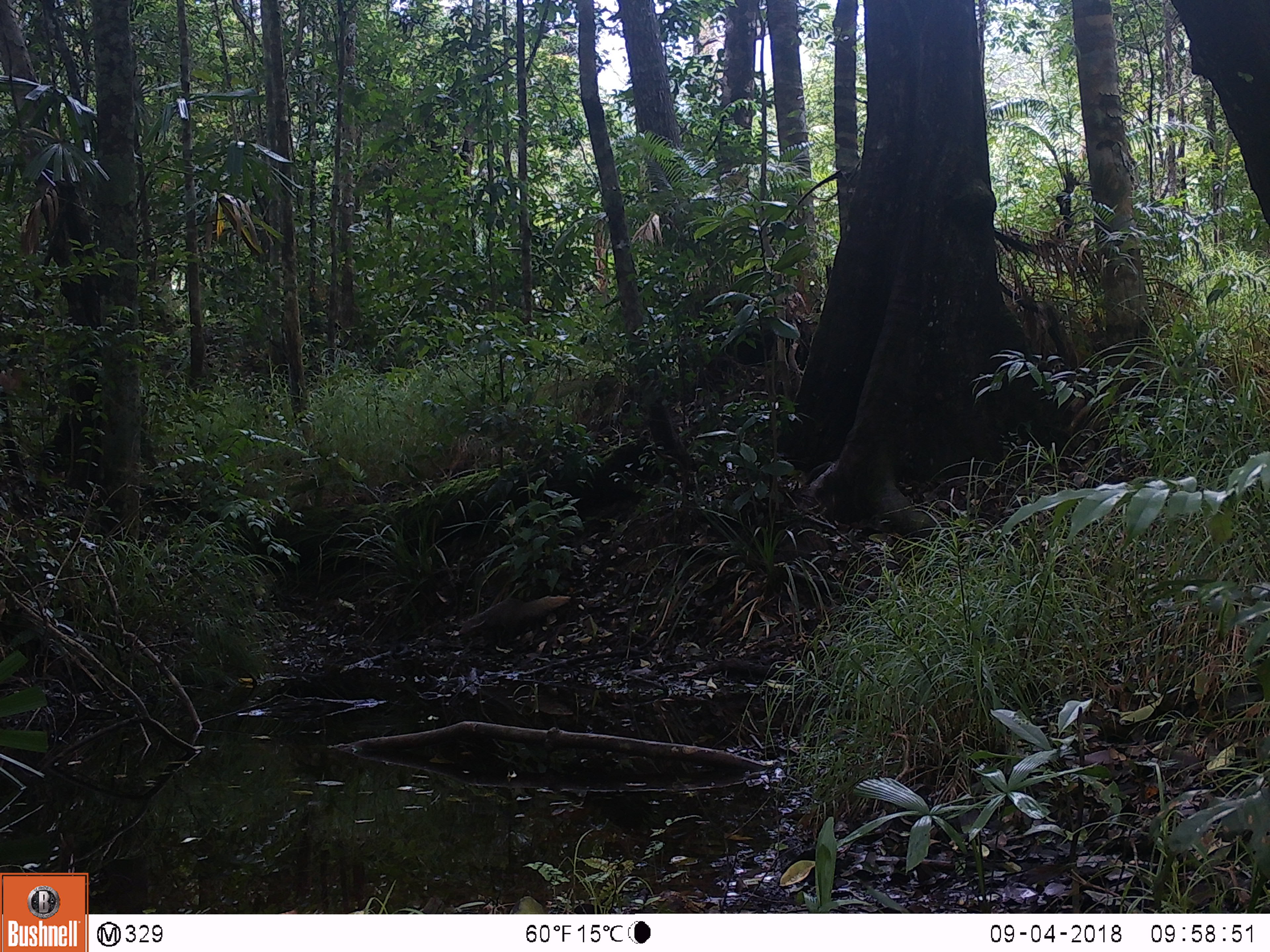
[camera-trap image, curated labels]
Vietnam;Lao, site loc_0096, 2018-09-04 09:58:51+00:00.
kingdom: Animalia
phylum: Chordata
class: Mammalia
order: Carnivora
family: Herpestidae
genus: Urva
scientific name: Urva urva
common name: crab-eating mongoose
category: crab eating mongoose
Crab eating mongoose (crab-eating mongoose) (Urva urva). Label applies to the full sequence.